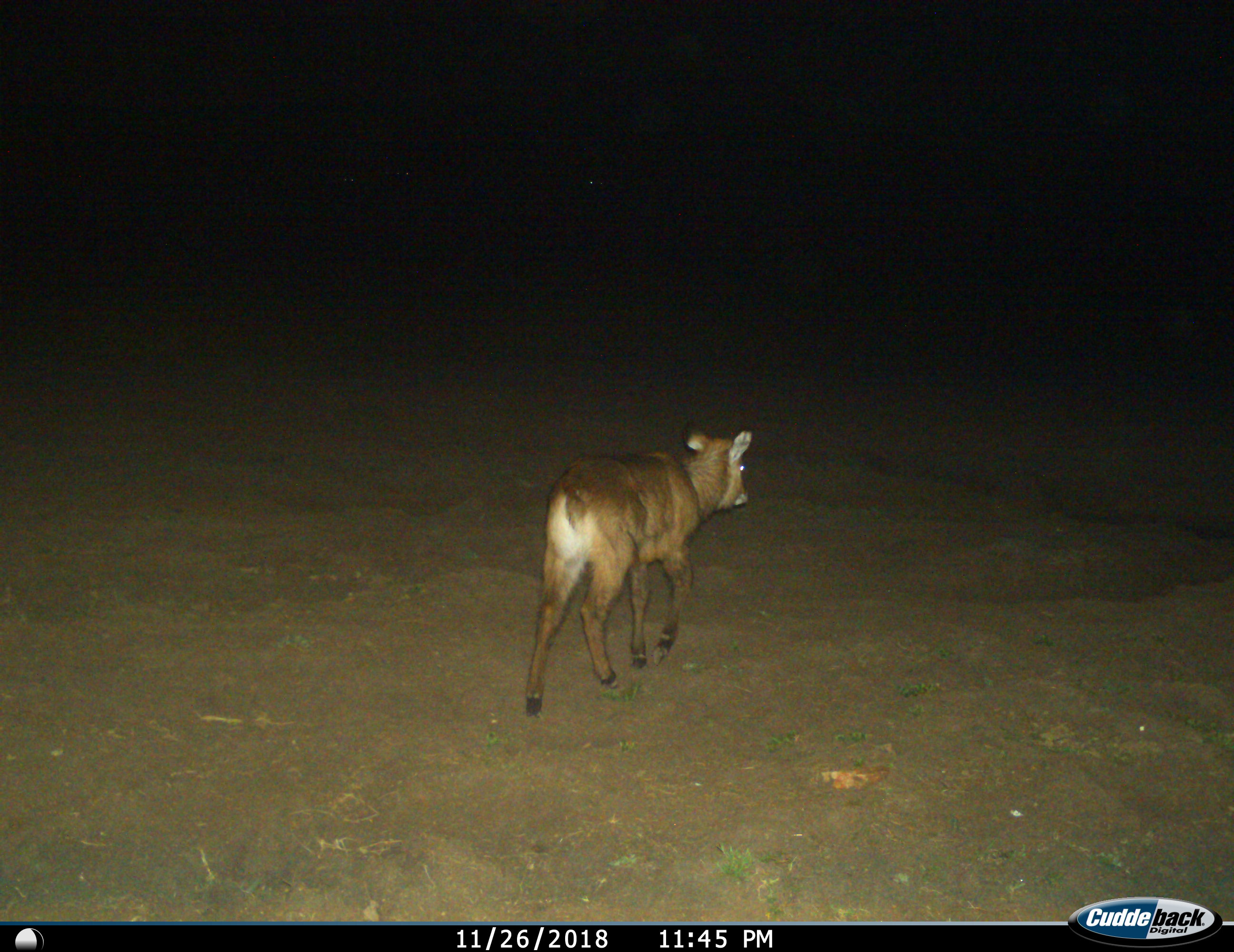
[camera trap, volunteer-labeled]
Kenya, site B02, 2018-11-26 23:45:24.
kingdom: Animalia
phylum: Chordata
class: Mammalia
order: Artiodactyla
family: Bovidae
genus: Kobus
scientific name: Kobus ellipsiprymnus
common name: waterbuck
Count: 1.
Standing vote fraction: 0%.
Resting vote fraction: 0%.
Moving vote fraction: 100%.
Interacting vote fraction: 0%.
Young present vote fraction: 0%.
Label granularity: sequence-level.